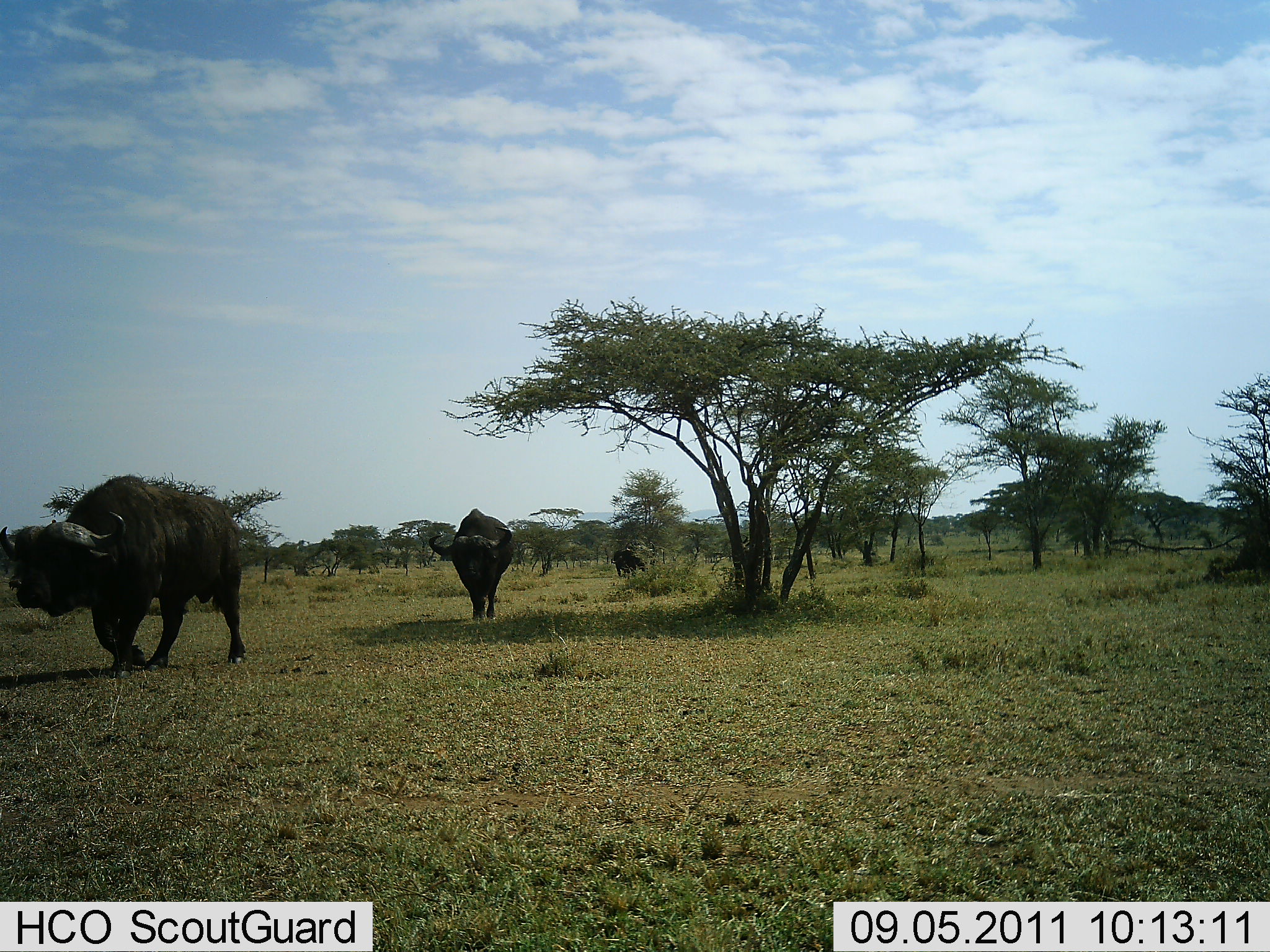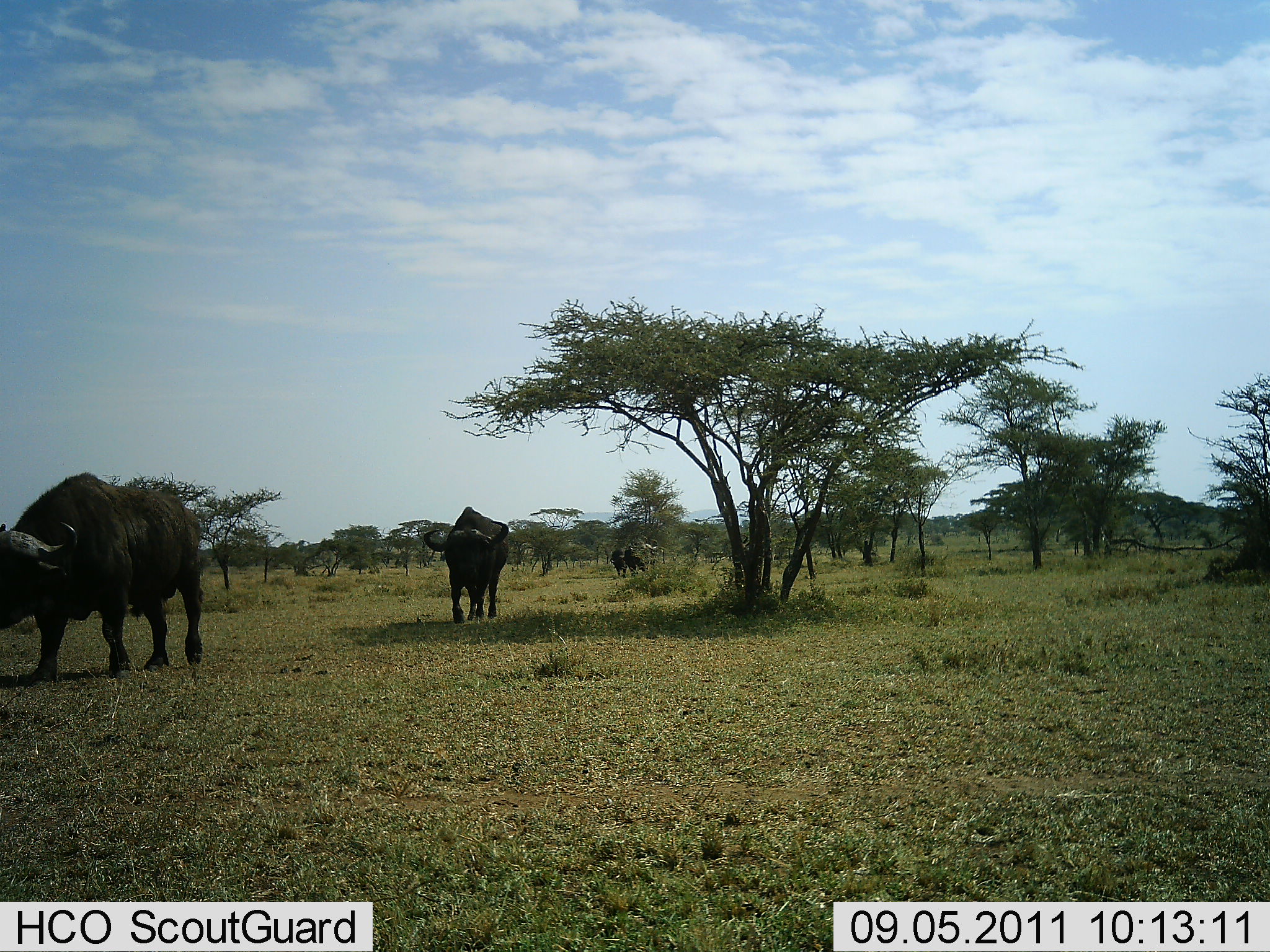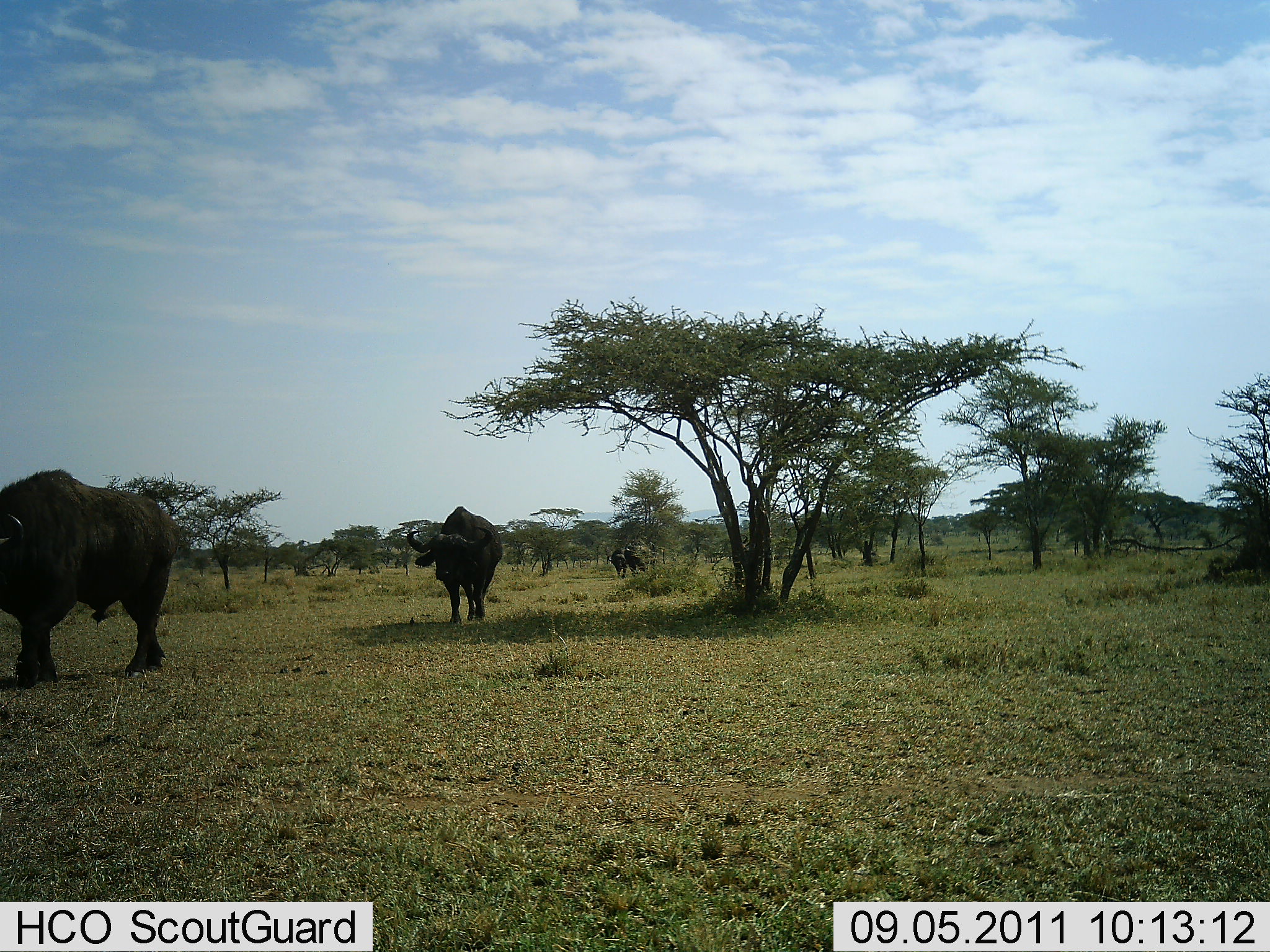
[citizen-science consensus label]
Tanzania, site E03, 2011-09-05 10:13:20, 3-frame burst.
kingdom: Animalia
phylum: Chordata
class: Mammalia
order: Artiodactyla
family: Bovidae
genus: Syncerus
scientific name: Syncerus caffer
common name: cape buffalo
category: buffalo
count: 4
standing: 0%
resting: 0%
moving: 100%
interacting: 0%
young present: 0%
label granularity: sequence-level